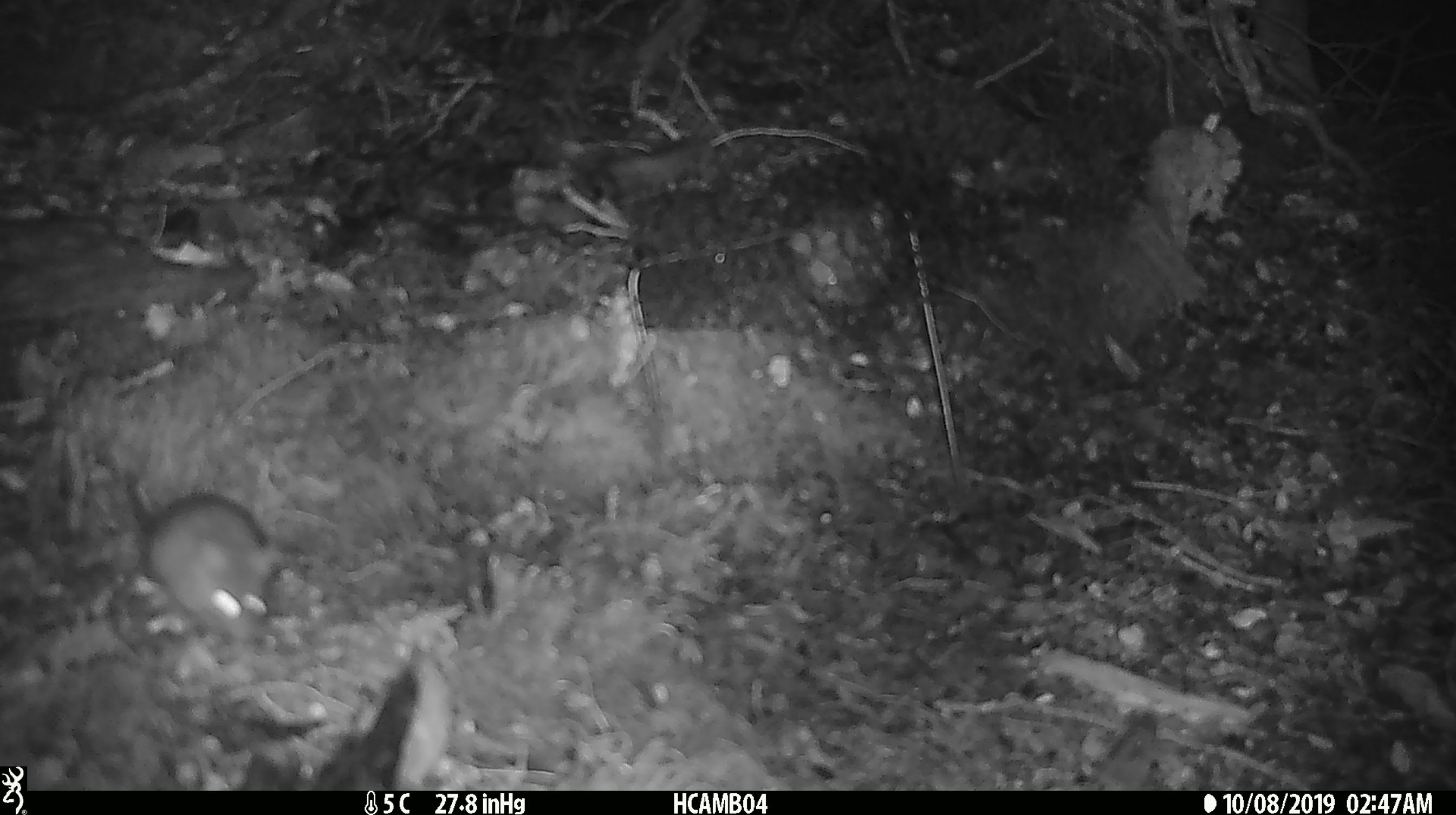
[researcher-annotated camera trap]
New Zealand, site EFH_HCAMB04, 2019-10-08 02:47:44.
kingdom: Animalia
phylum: Chordata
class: Mammalia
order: Rodentia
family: Muridae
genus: Mus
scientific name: Mus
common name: mouse